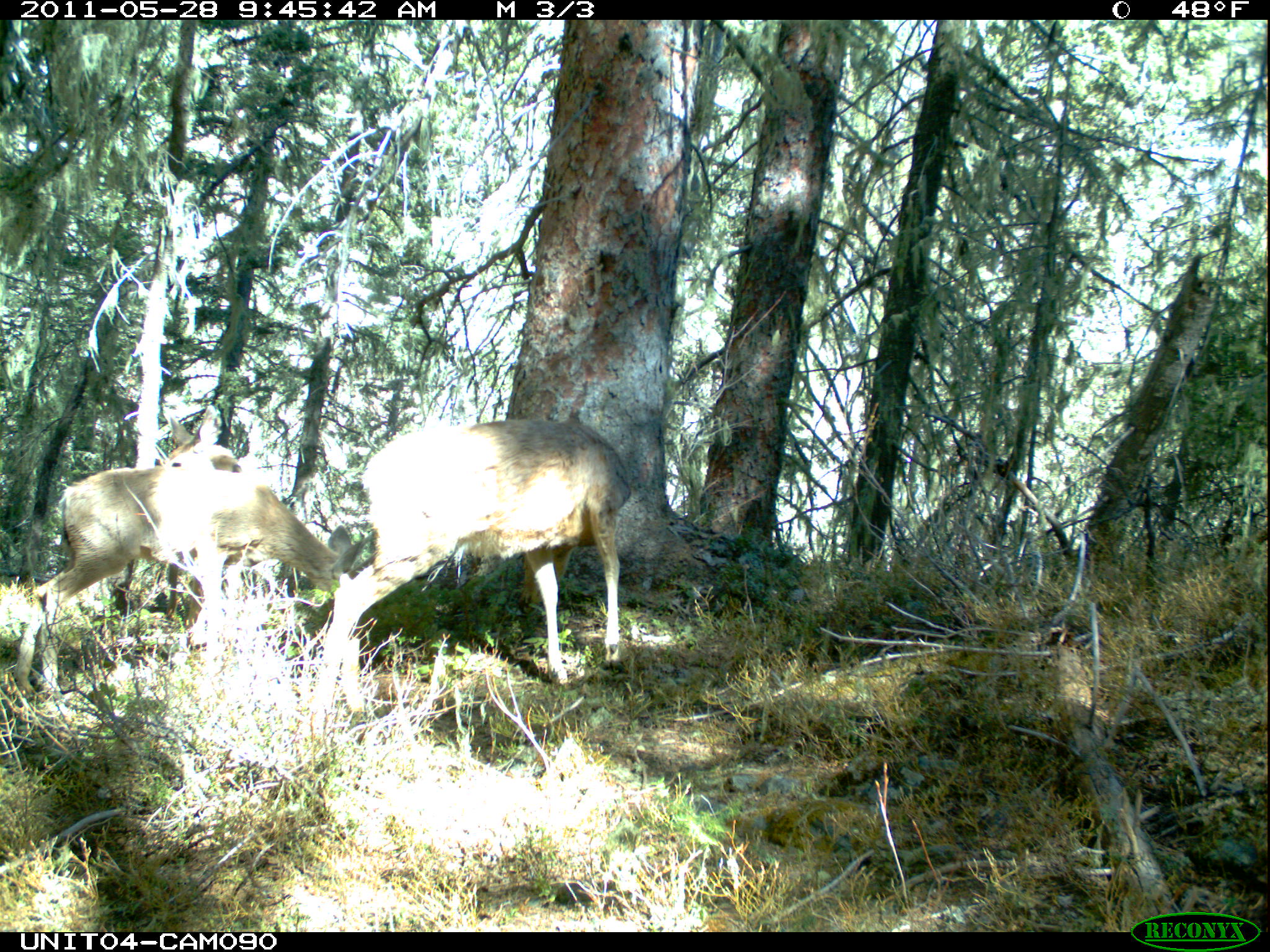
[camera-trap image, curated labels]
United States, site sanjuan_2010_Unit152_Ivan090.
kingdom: Animalia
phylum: Chordata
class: Mammalia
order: Artiodactyla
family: Cervidae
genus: Odocoileus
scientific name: Odocoileus hemionus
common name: mule deer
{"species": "Odocoileus hemionus (mule deer)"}